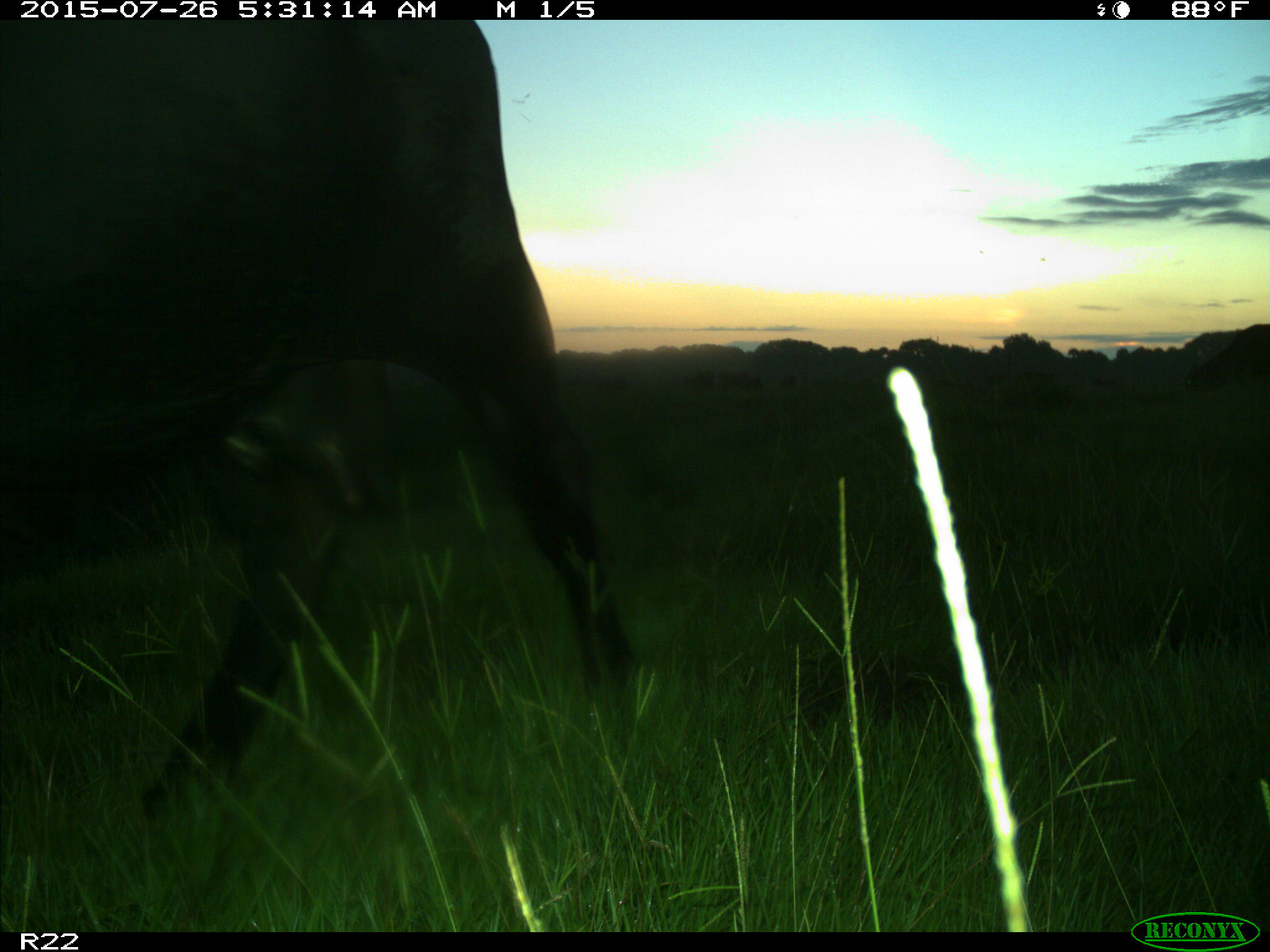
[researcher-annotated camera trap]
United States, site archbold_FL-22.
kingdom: Animalia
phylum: Chordata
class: Mammalia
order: Artiodactyla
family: Bovidae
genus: Bos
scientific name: Bos taurus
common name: domestic cow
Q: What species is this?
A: Bos taurus (domestic cow).